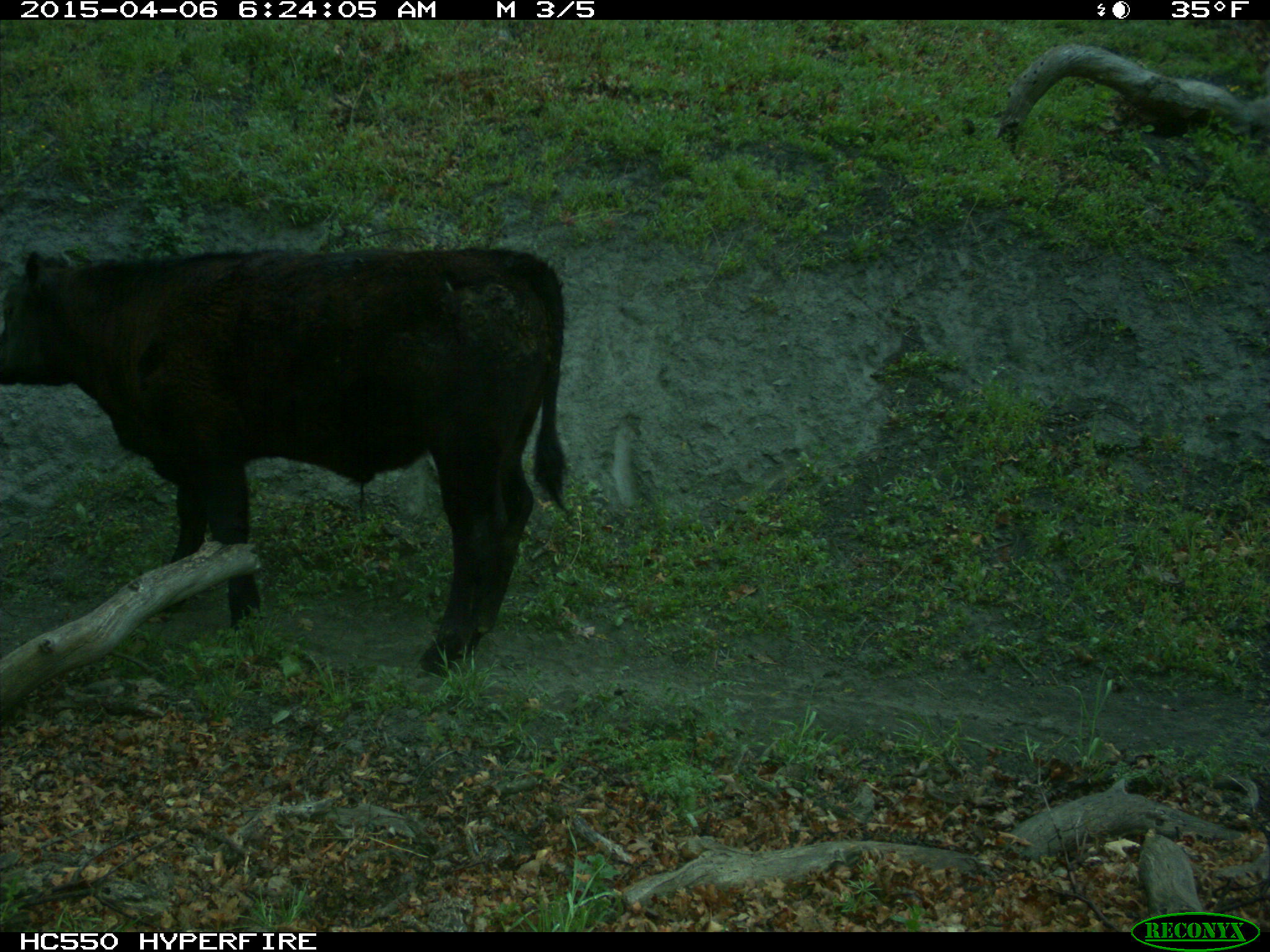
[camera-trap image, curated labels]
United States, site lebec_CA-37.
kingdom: Animalia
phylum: Chordata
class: Mammalia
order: Artiodactyla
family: Bovidae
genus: Bos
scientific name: Bos taurus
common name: domestic cow